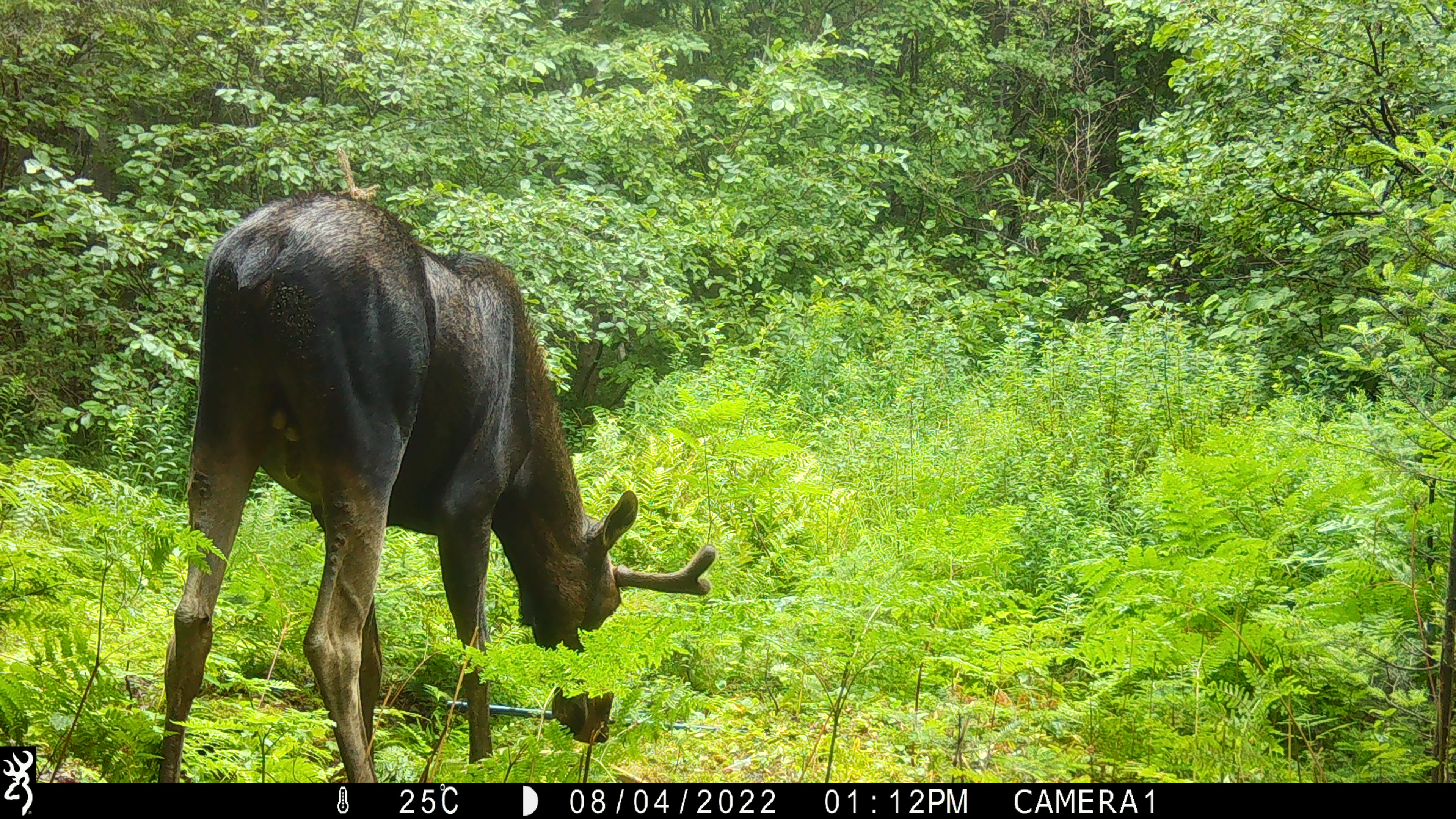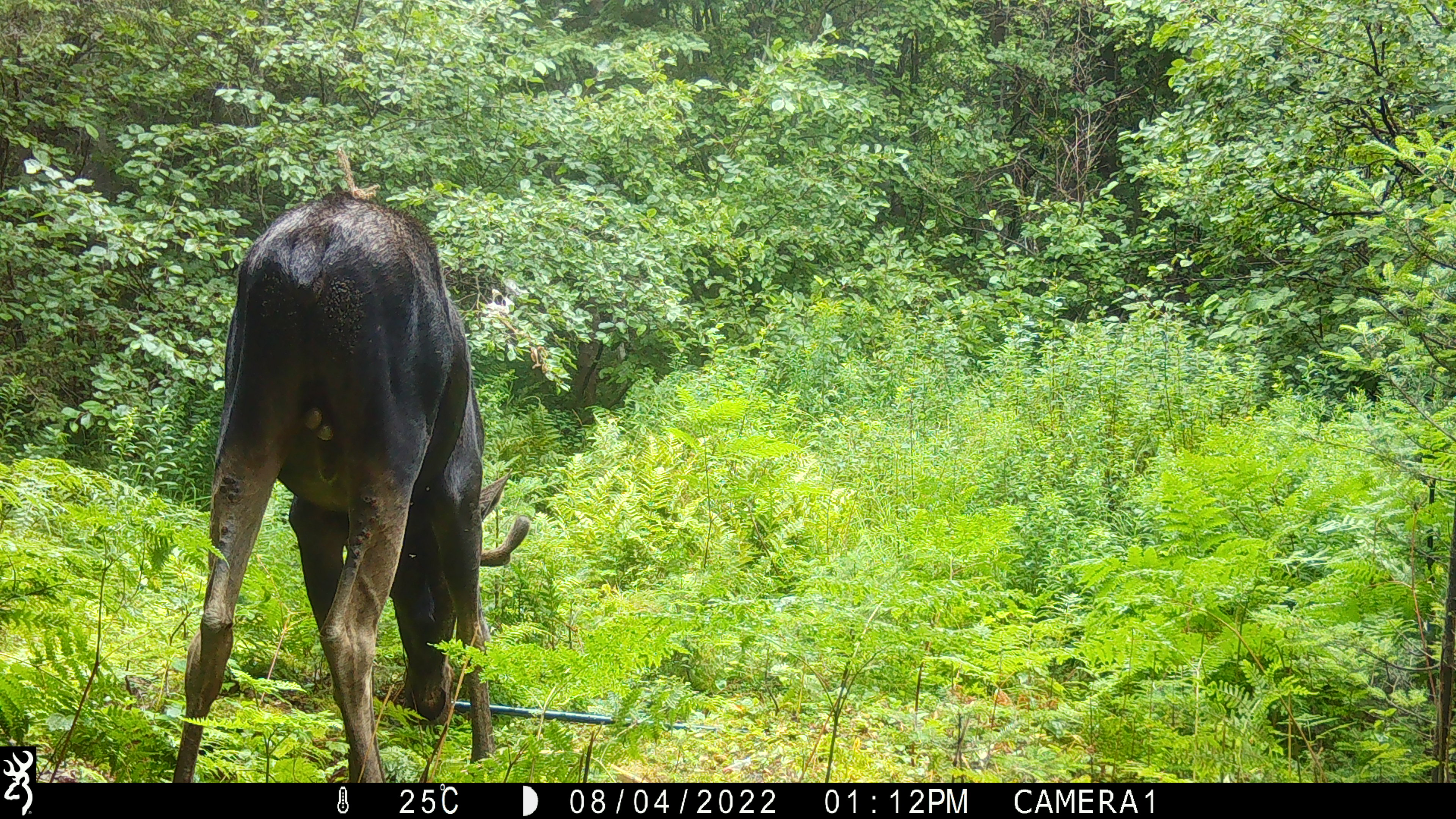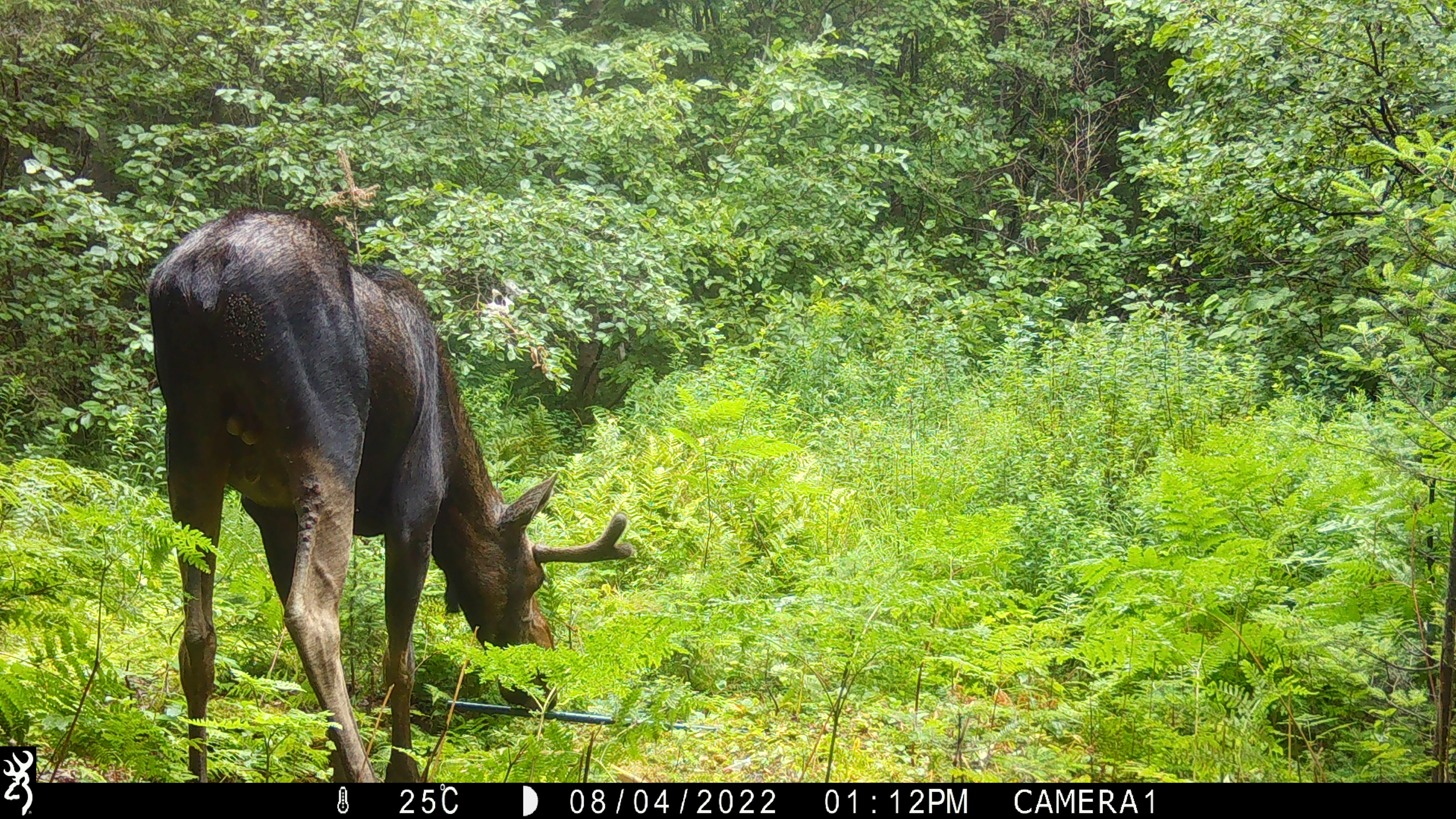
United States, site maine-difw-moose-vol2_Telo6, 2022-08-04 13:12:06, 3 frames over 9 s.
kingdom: Animalia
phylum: Chordata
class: Mammalia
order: Artiodactyla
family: Cervidae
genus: Alces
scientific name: Alces alces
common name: moose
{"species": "moose (Alces alces)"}